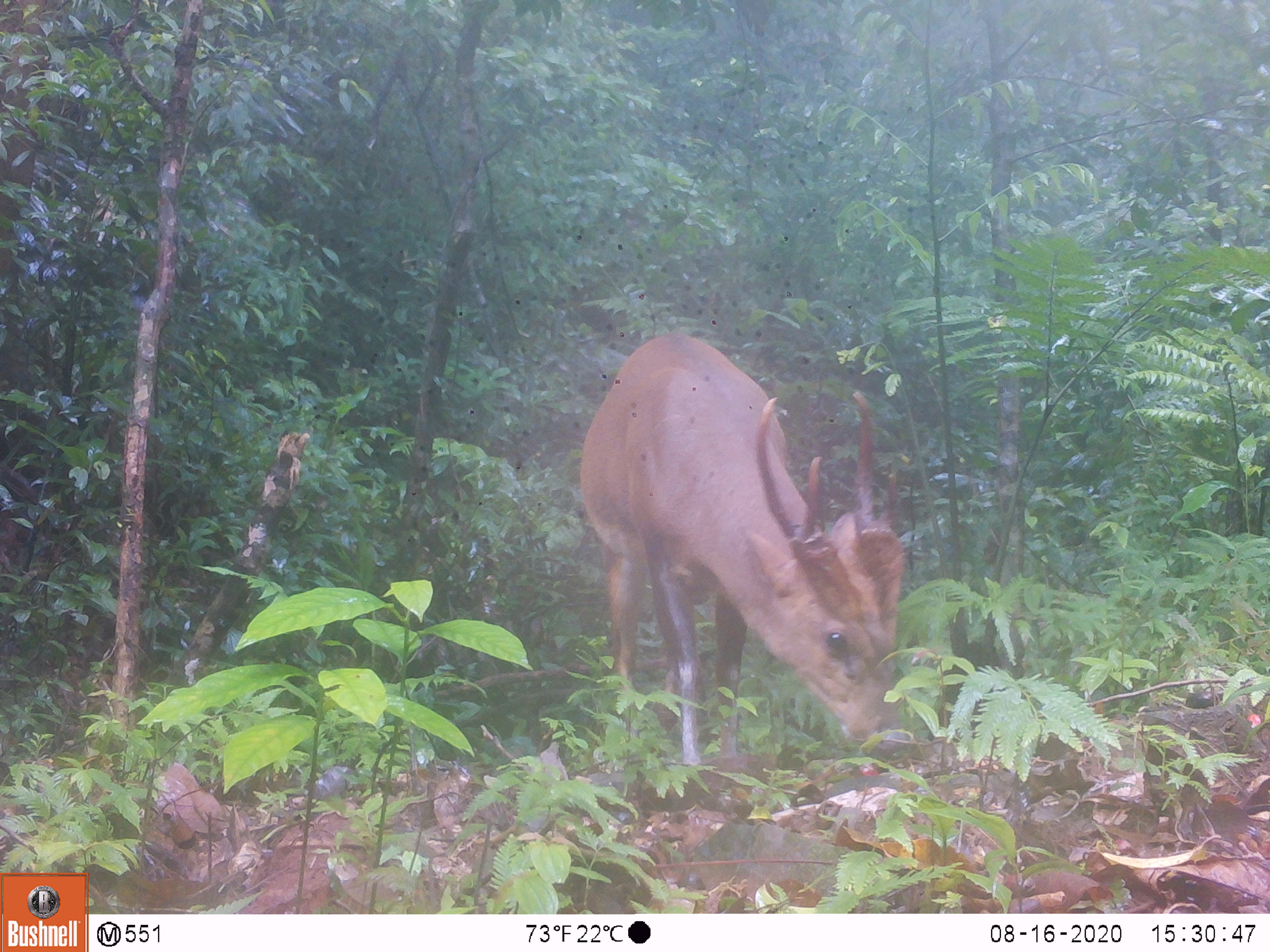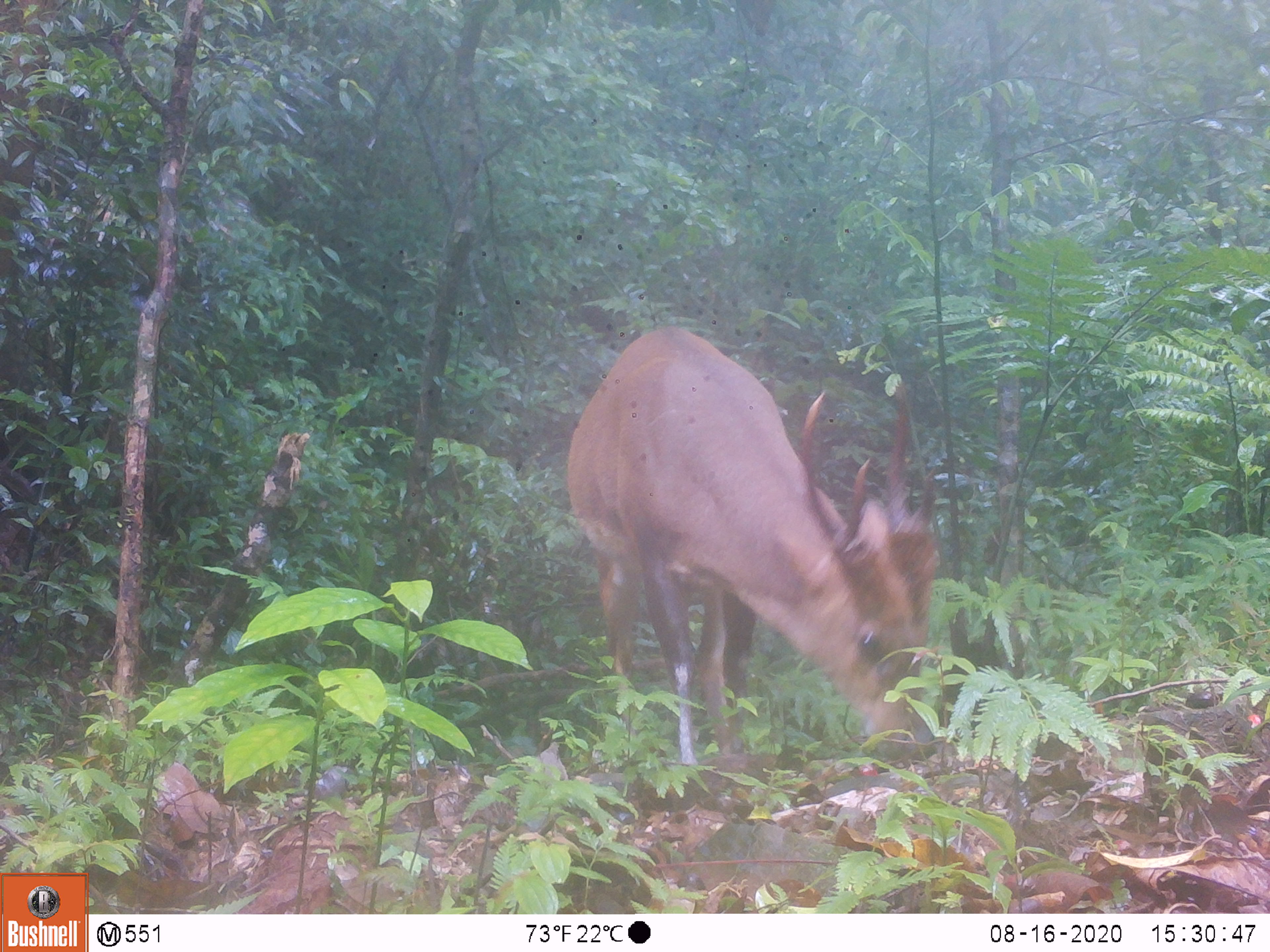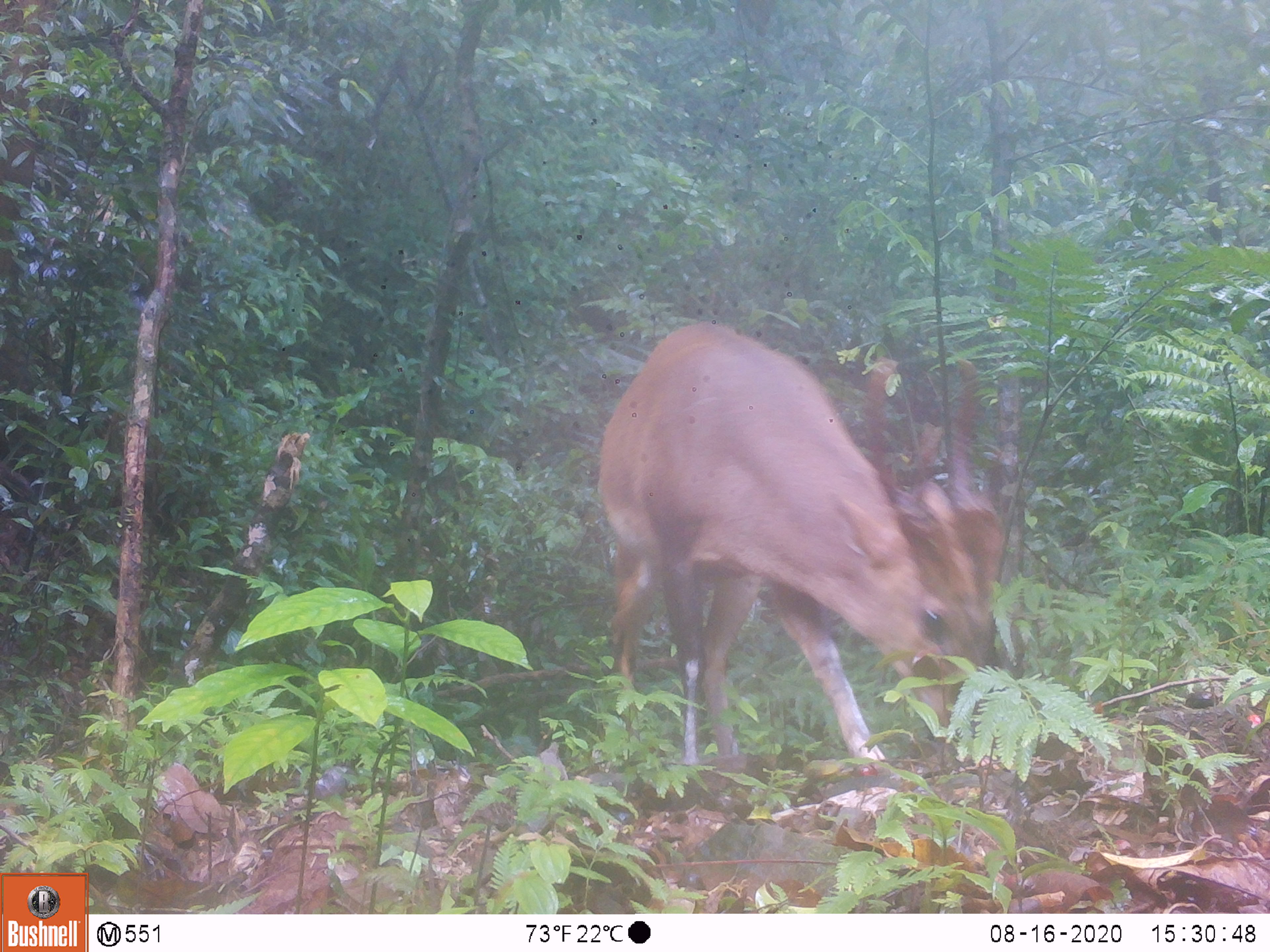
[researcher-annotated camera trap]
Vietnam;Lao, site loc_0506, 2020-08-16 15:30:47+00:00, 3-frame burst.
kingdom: Animalia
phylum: Chordata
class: Mammalia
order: Artiodactyla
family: Cervidae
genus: Muntiacus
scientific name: Muntiacus vuquangensis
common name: large-antlered muntjac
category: large antlered muntjac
Large antlered muntjac (large-antlered muntjac) (Muntiacus vuquangensis). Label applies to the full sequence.